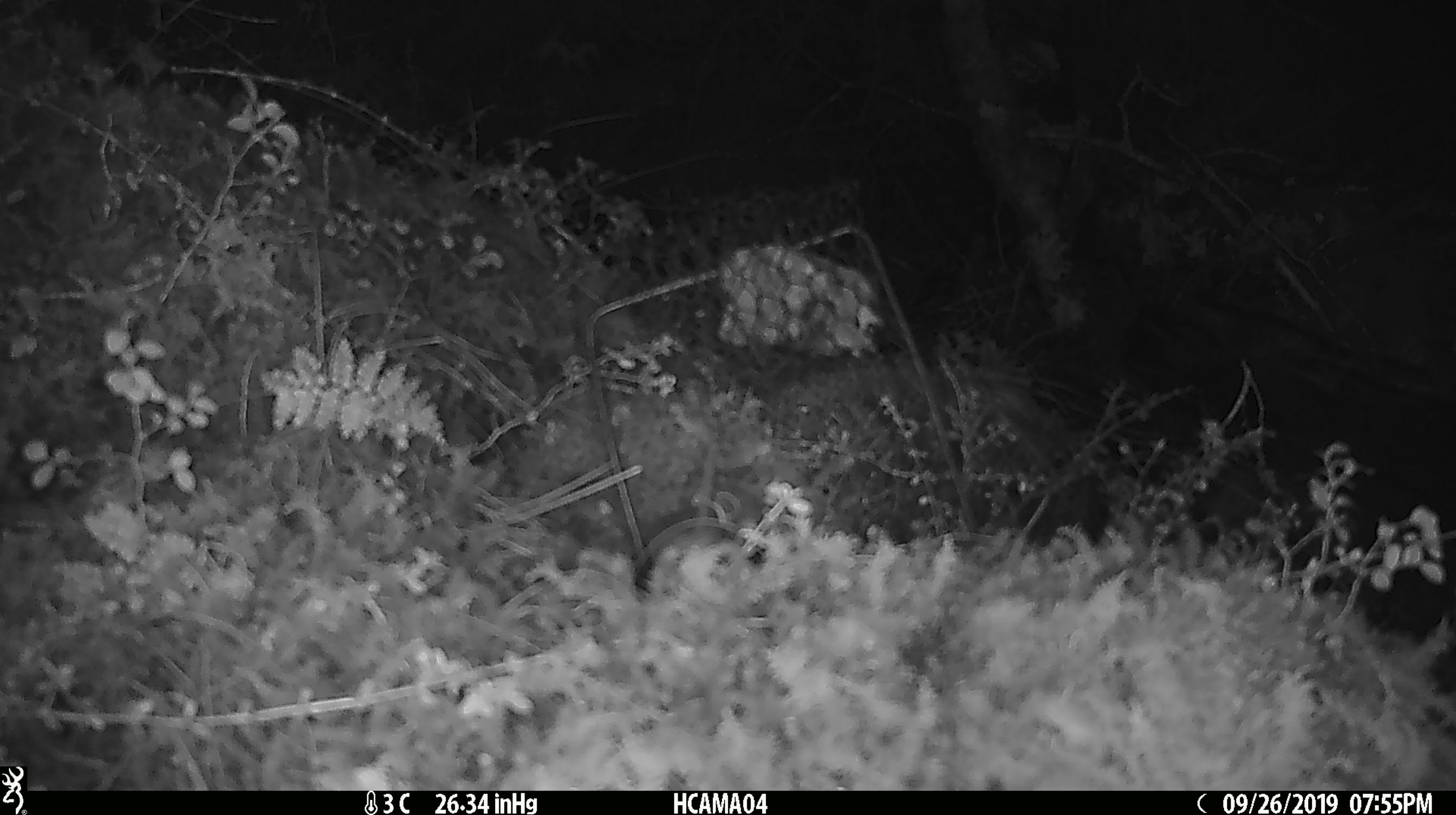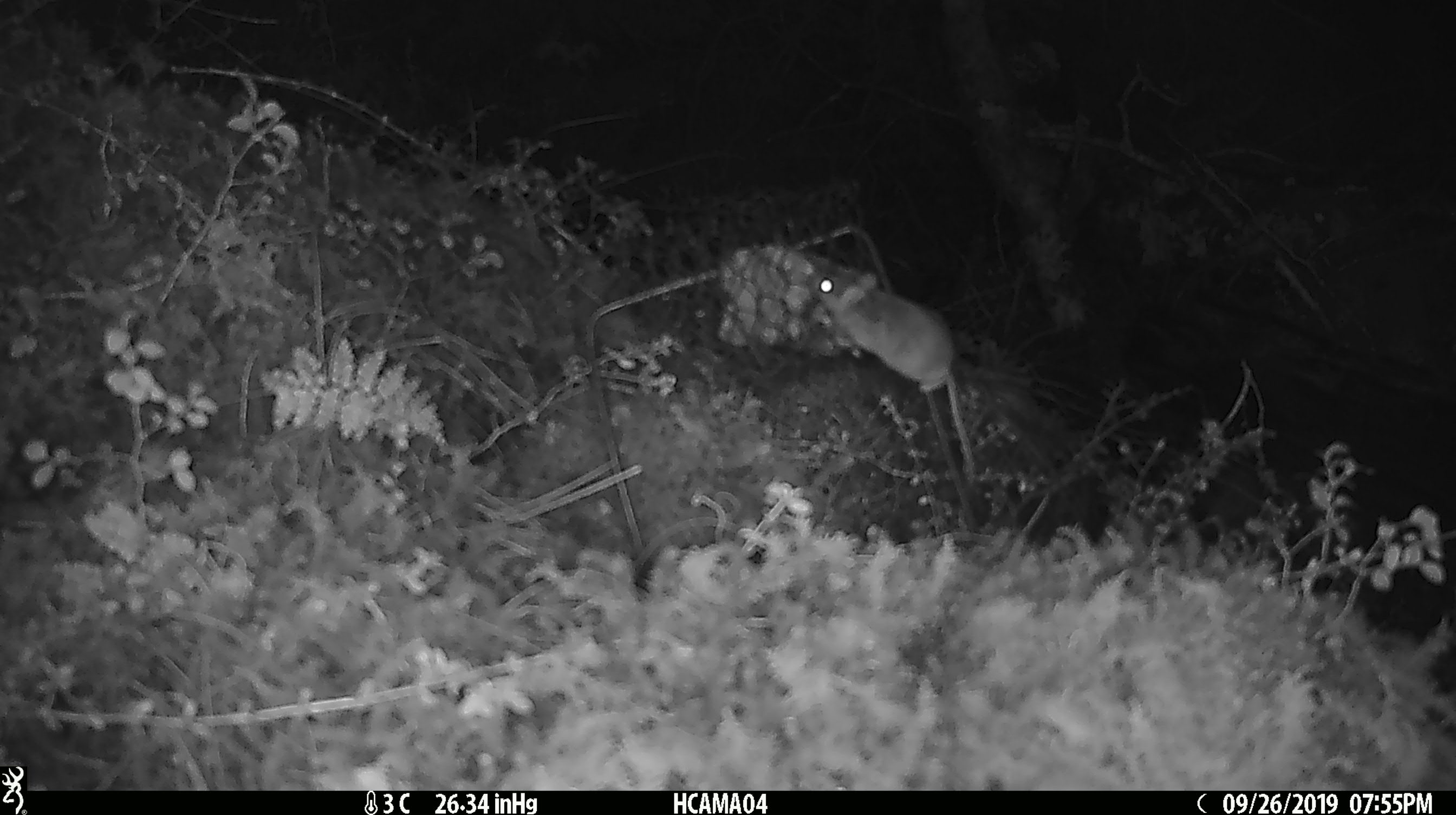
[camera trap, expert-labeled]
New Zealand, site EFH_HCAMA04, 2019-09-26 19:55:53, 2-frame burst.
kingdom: Animalia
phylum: Chordata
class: Mammalia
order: Rodentia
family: Muridae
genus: Mus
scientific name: Mus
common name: mouse